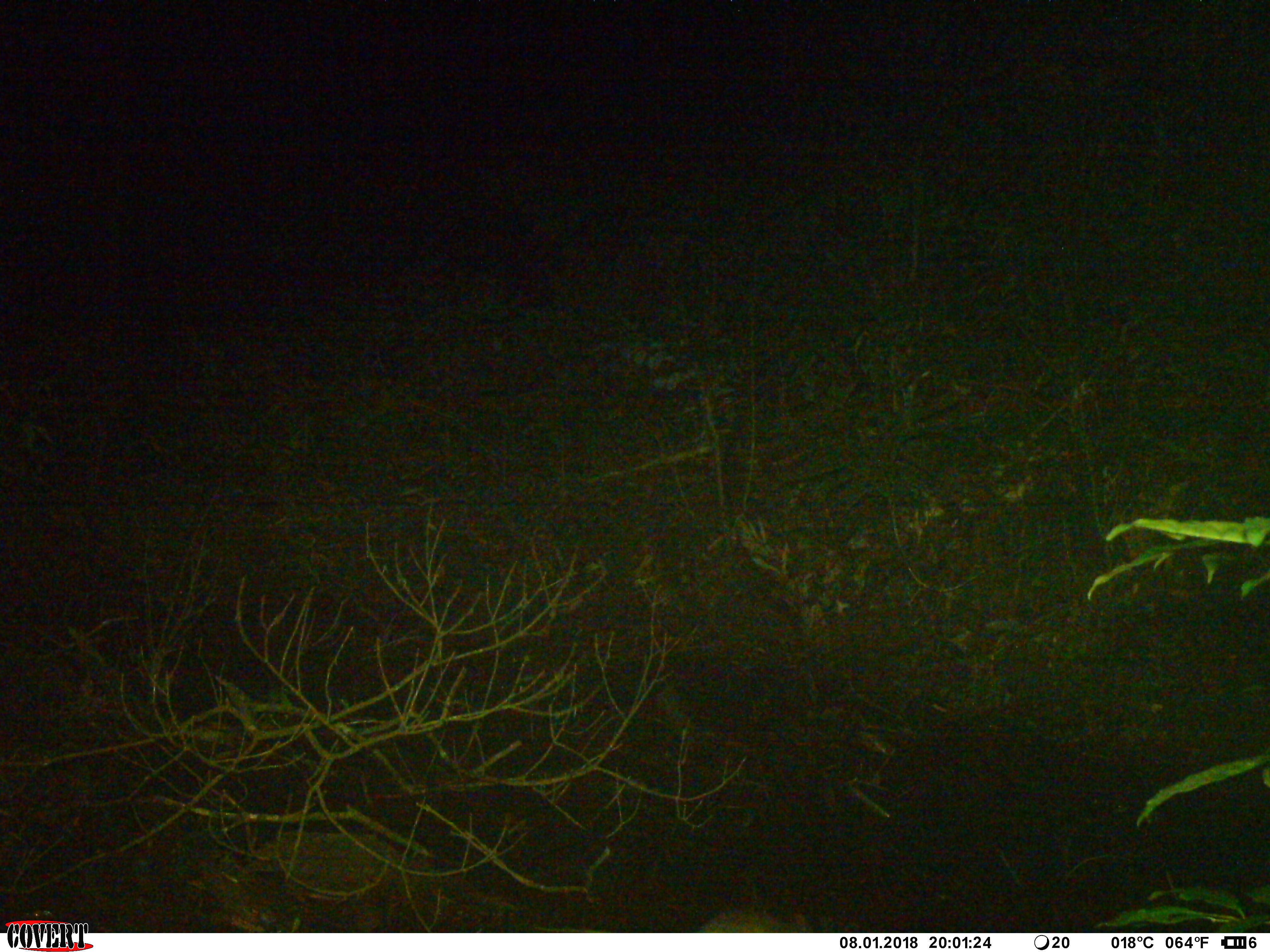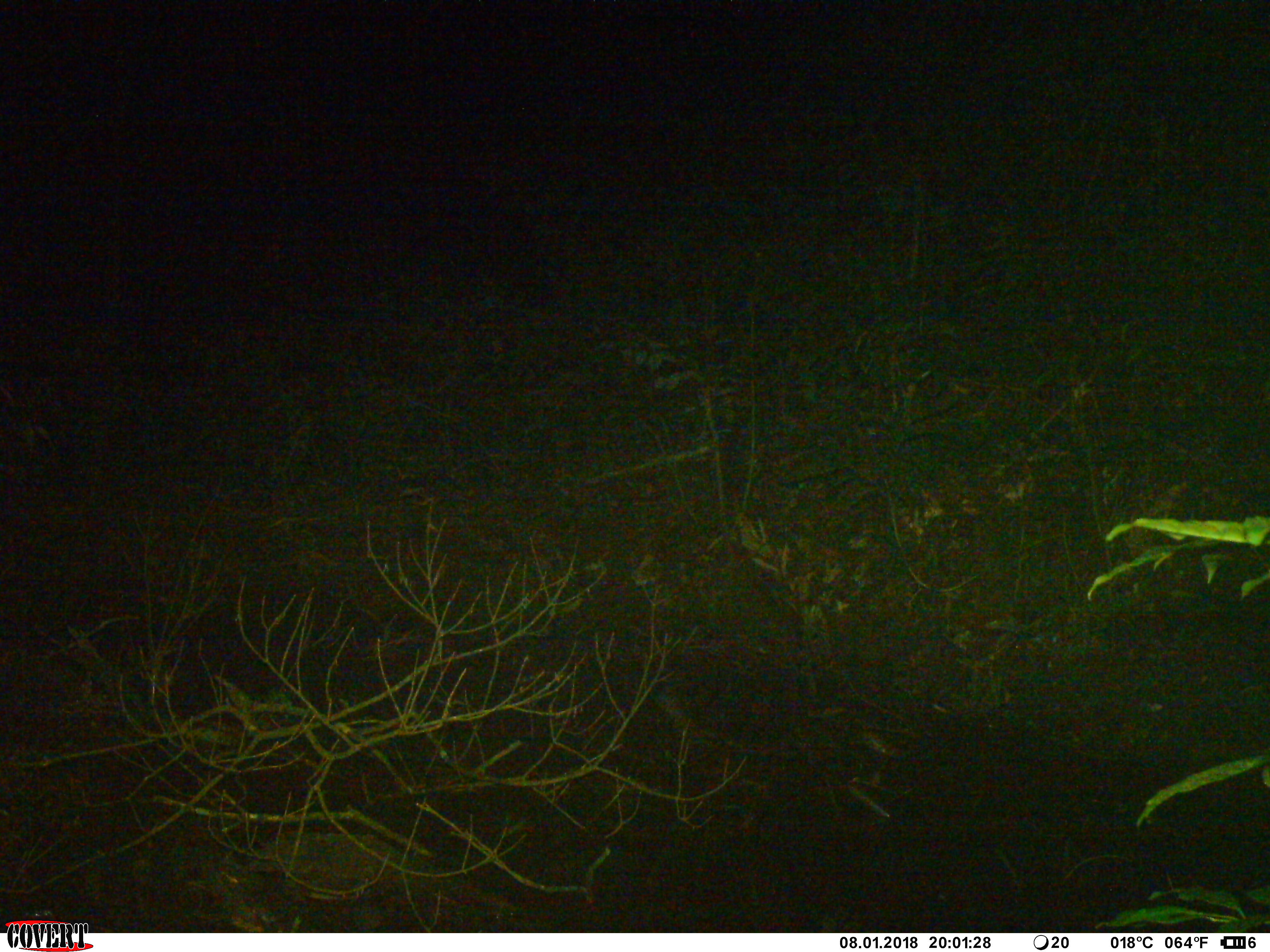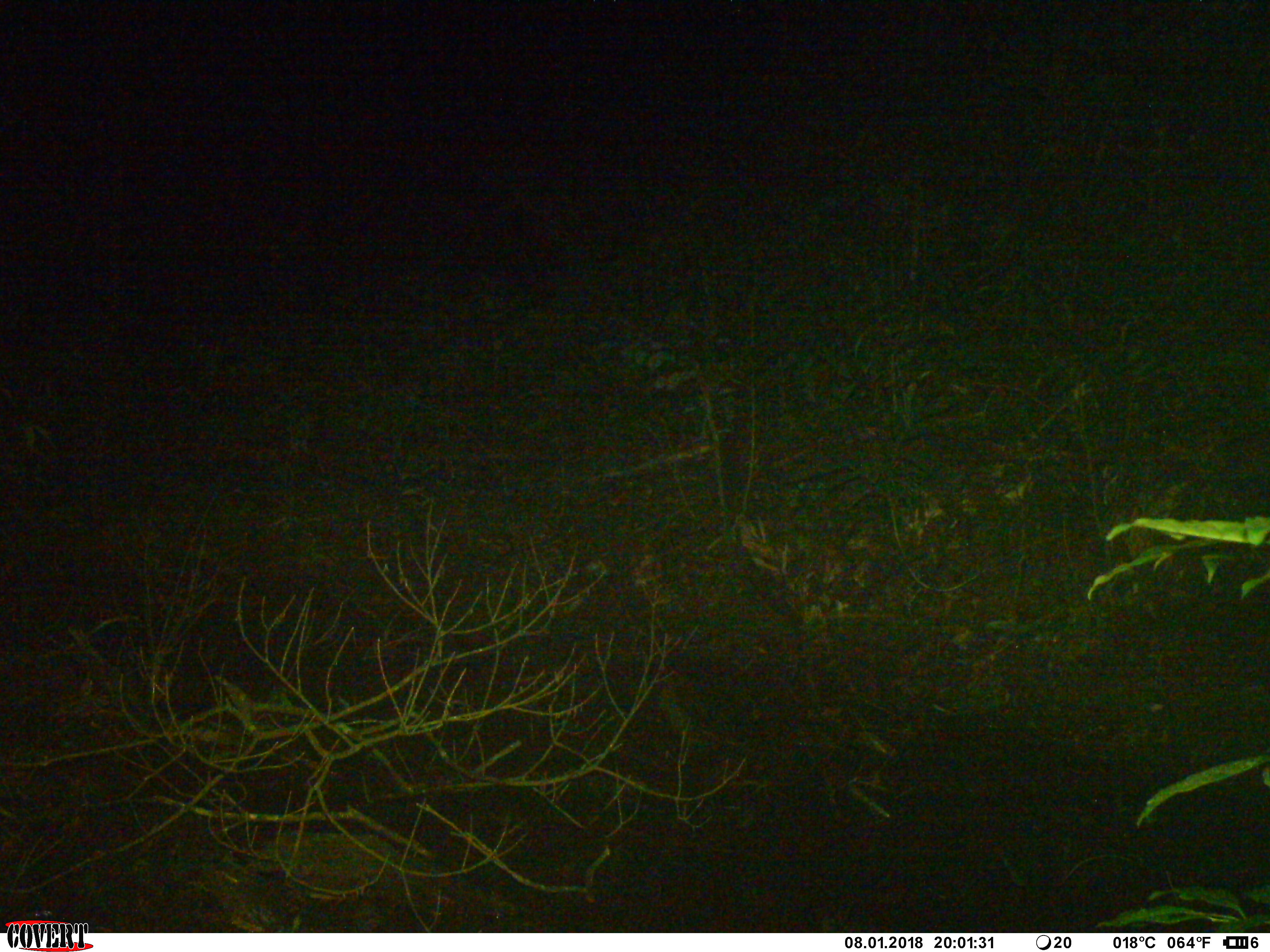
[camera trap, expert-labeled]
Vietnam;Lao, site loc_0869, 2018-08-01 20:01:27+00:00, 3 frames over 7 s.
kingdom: Animalia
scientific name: Animalia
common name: animal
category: unidentified animal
Unidentified animal (animal) (Animalia). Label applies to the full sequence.